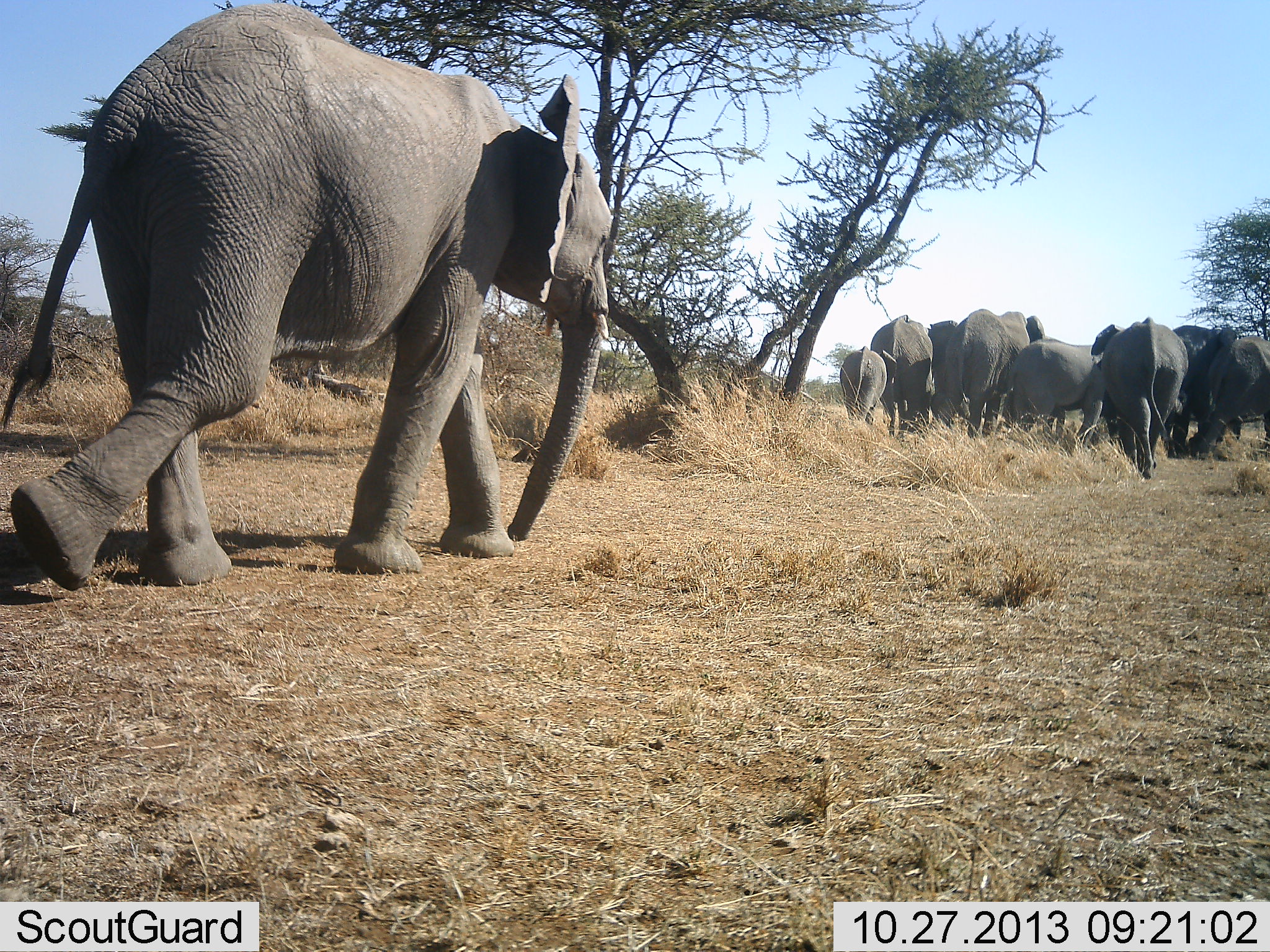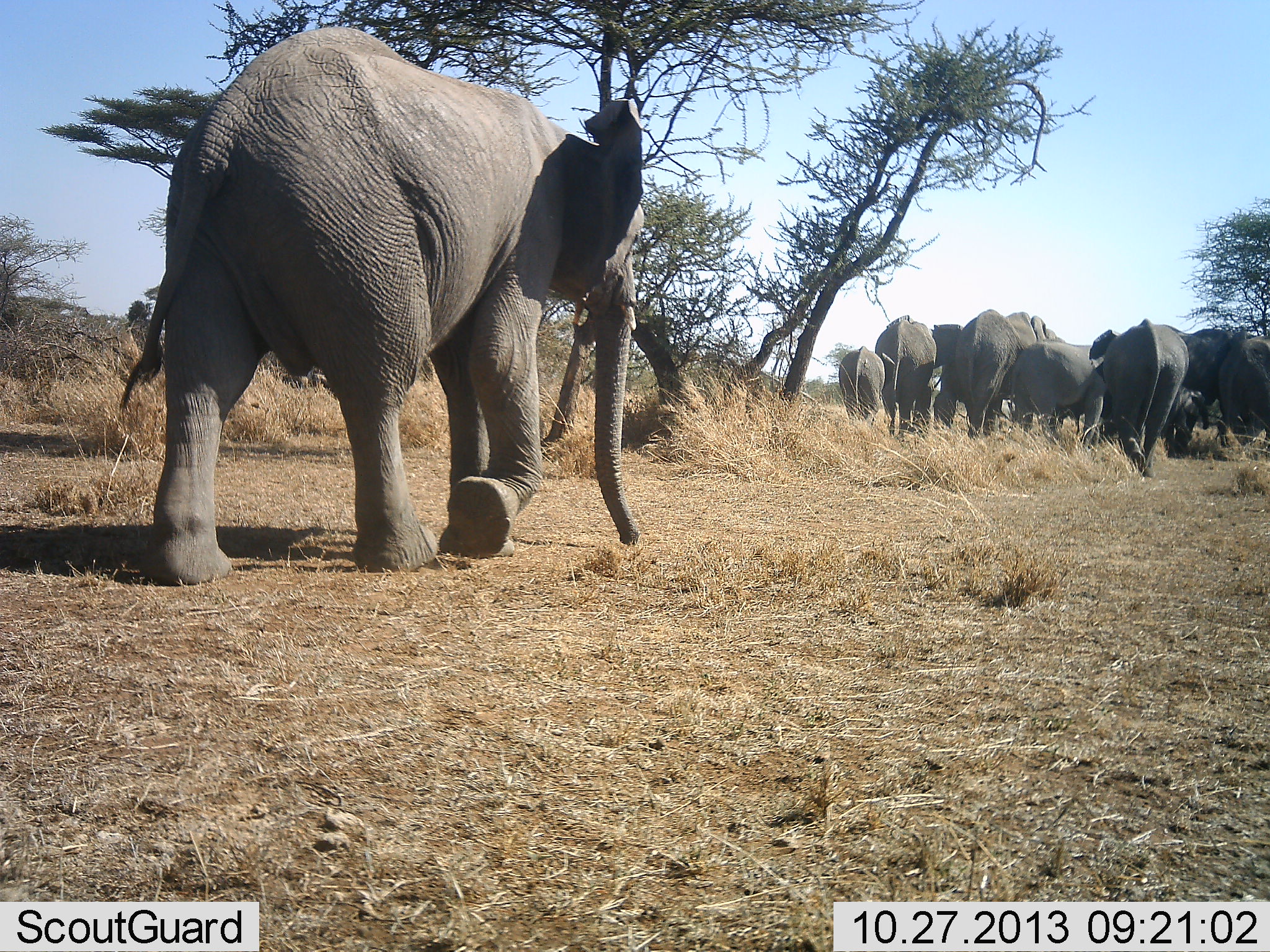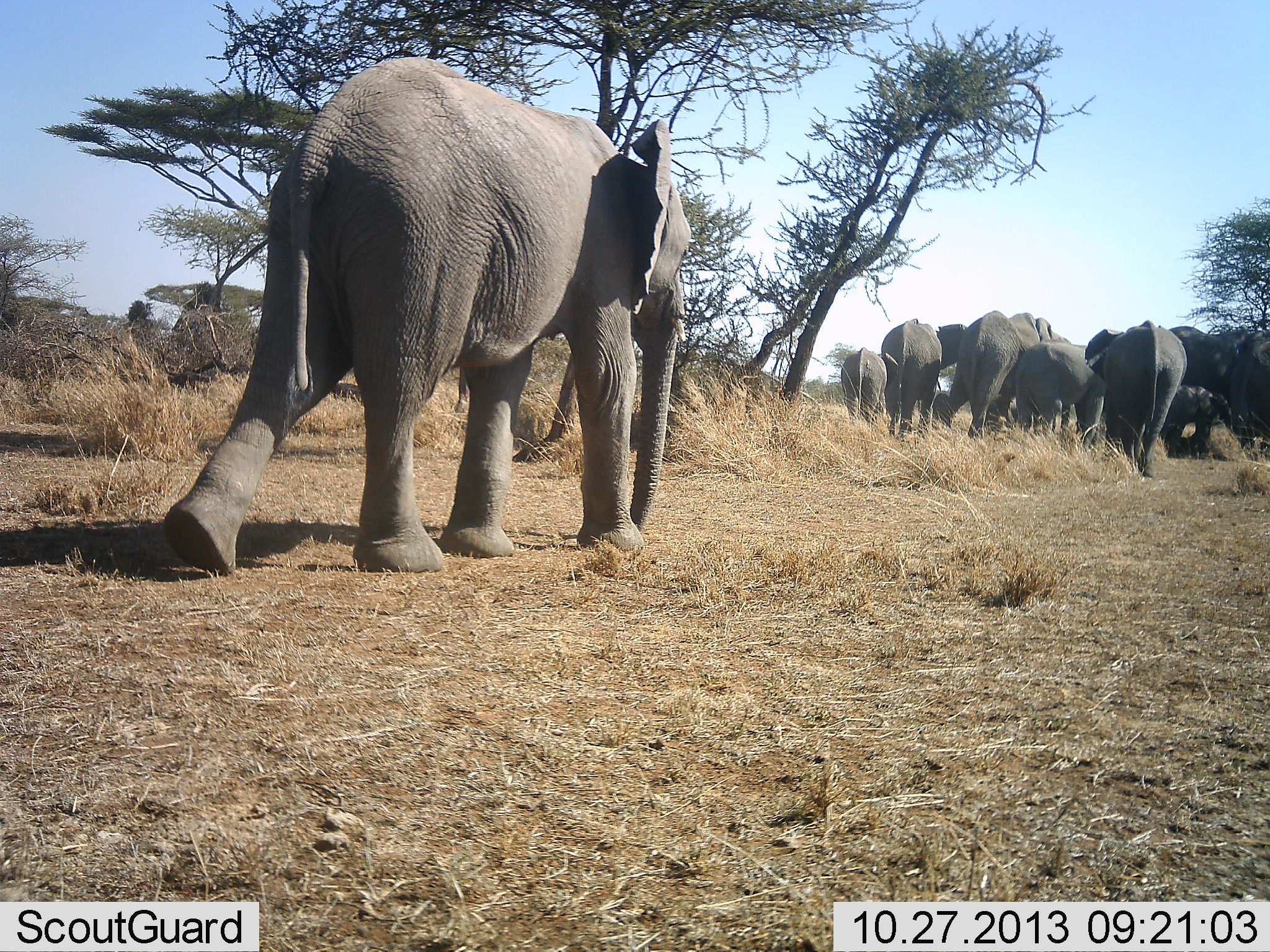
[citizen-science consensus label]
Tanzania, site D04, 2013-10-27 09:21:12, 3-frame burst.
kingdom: Animalia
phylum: Chordata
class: Mammalia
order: Proboscidea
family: Elephantidae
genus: Loxodonta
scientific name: Loxodonta africana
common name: african bush elephant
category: elephant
Elephant (african bush elephant) (Loxodonta africana), count 9. Behavior (volunteer vote fractions): standing 10%, resting 0%, moving 100%, interacting 10%. Young present (vote fraction): 60%. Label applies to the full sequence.